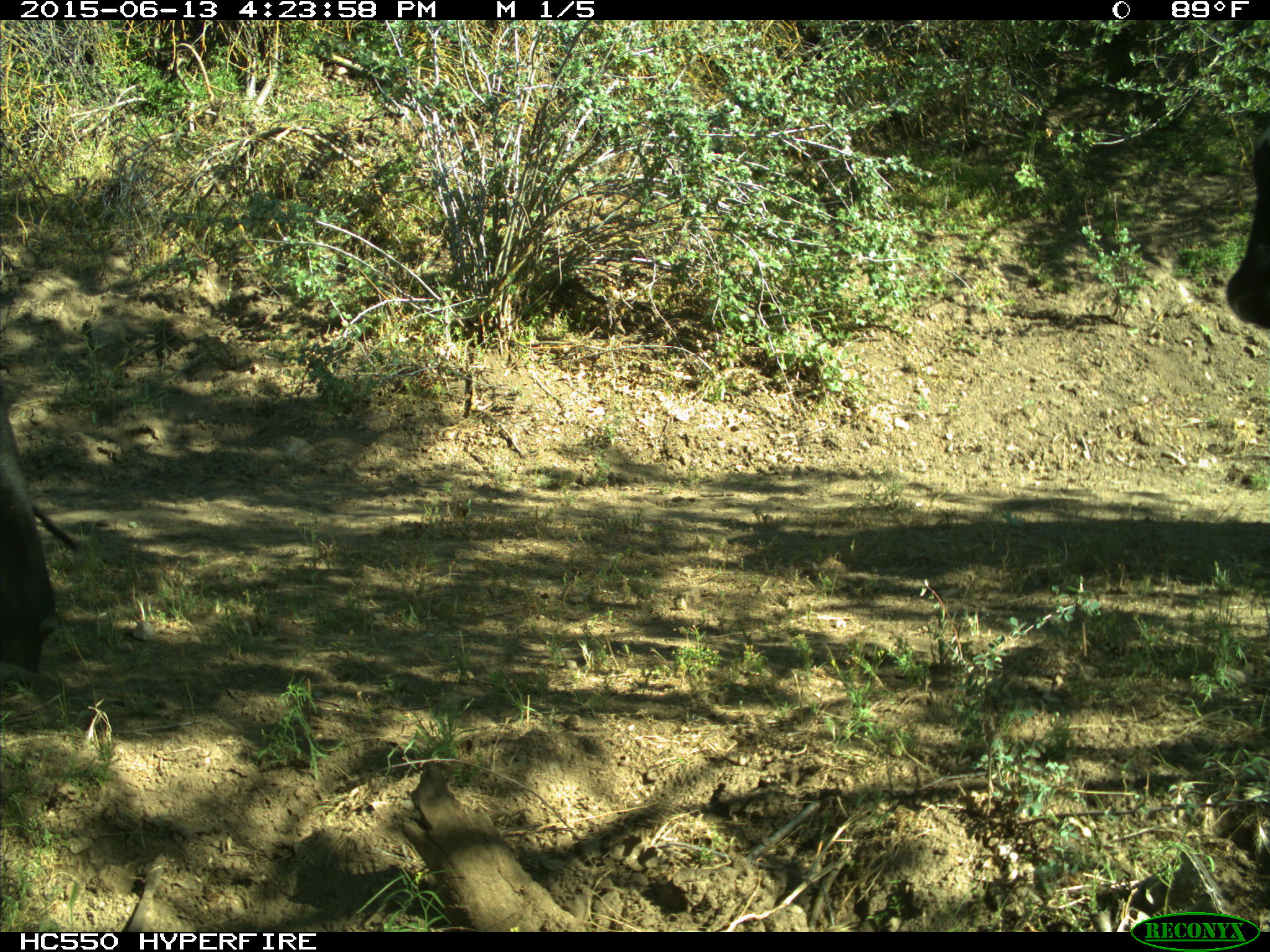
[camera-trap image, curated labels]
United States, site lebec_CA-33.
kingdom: Animalia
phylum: Chordata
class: Mammalia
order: Artiodactyla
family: Bovidae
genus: Bos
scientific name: Bos taurus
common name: domestic cow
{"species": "Bos taurus (domestic cow)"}